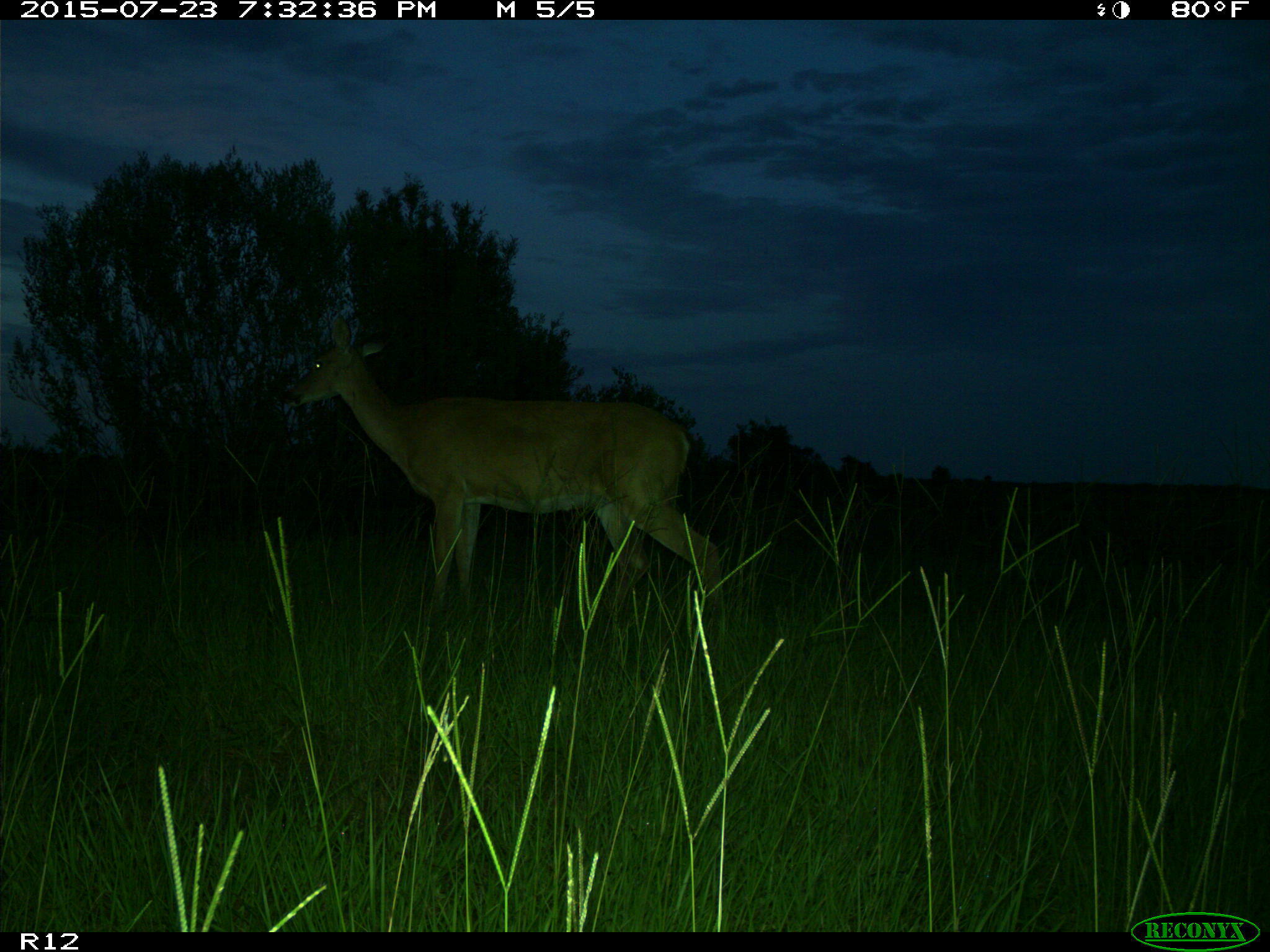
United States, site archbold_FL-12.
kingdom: Animalia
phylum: Chordata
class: Mammalia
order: Artiodactyla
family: Cervidae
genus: Odocoileus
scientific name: Odocoileus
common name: deer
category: unidentified deer